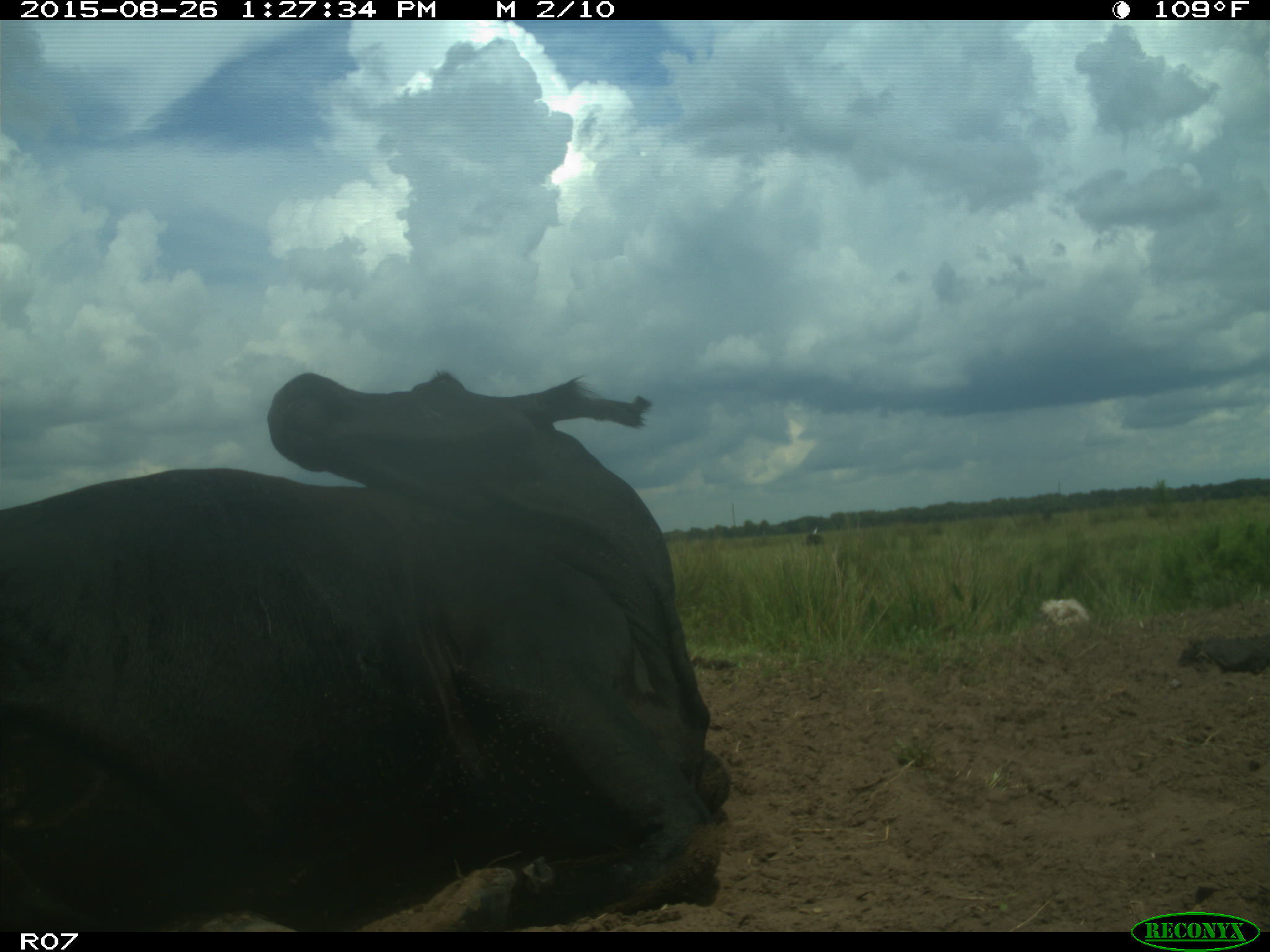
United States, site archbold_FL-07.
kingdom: Animalia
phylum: Chordata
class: Mammalia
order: Artiodactyla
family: Bovidae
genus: Bos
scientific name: Bos taurus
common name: domestic cow